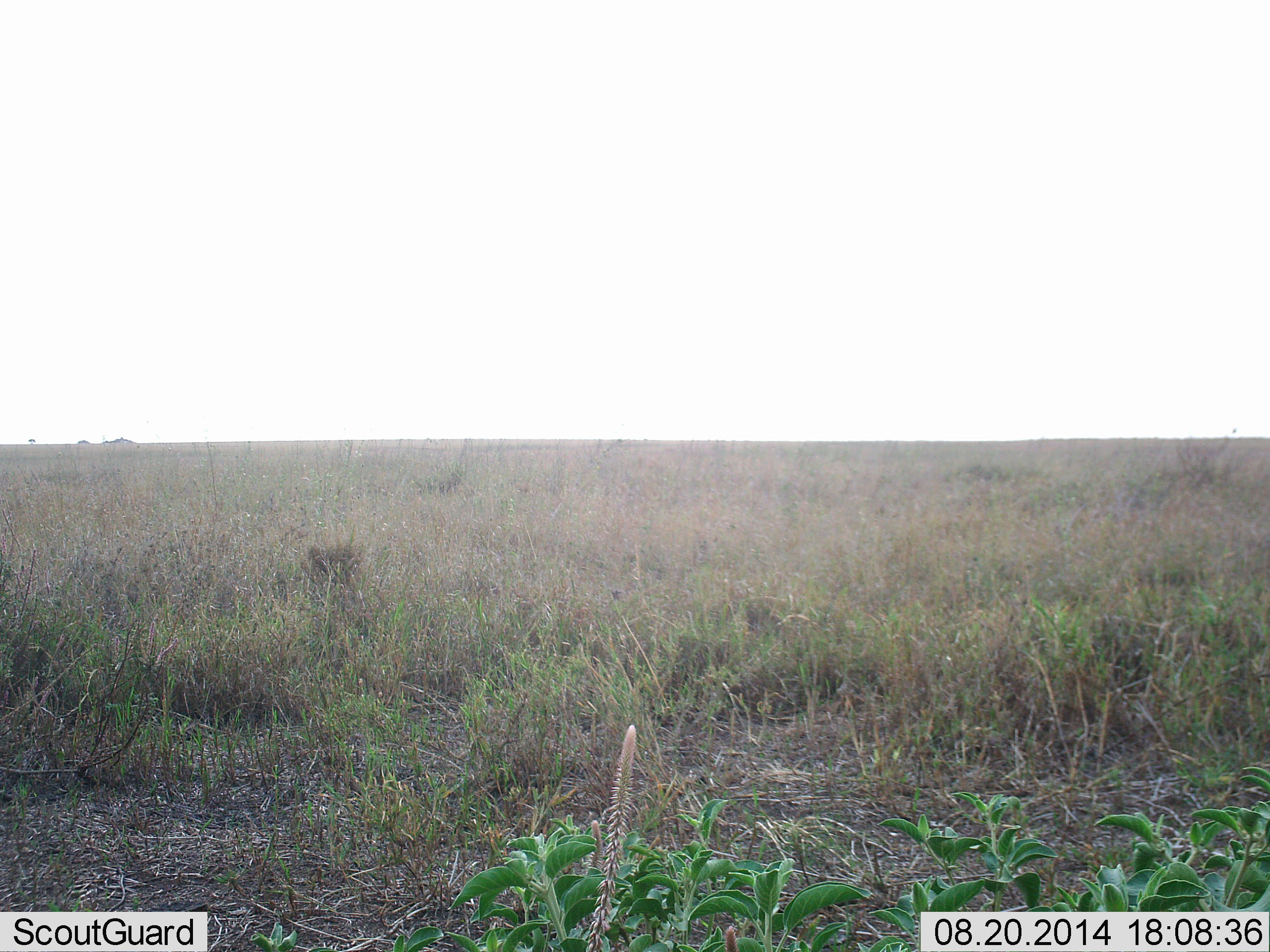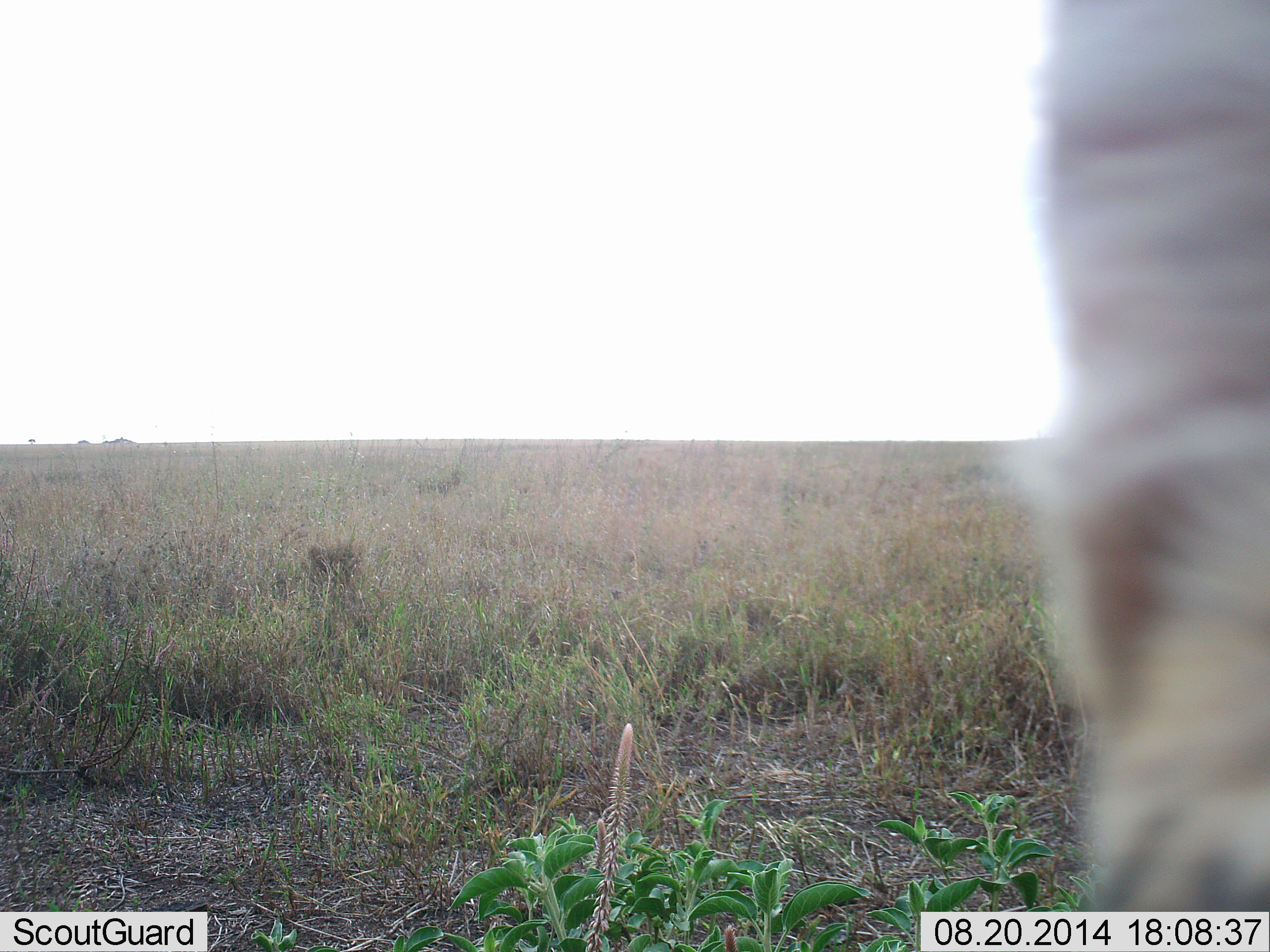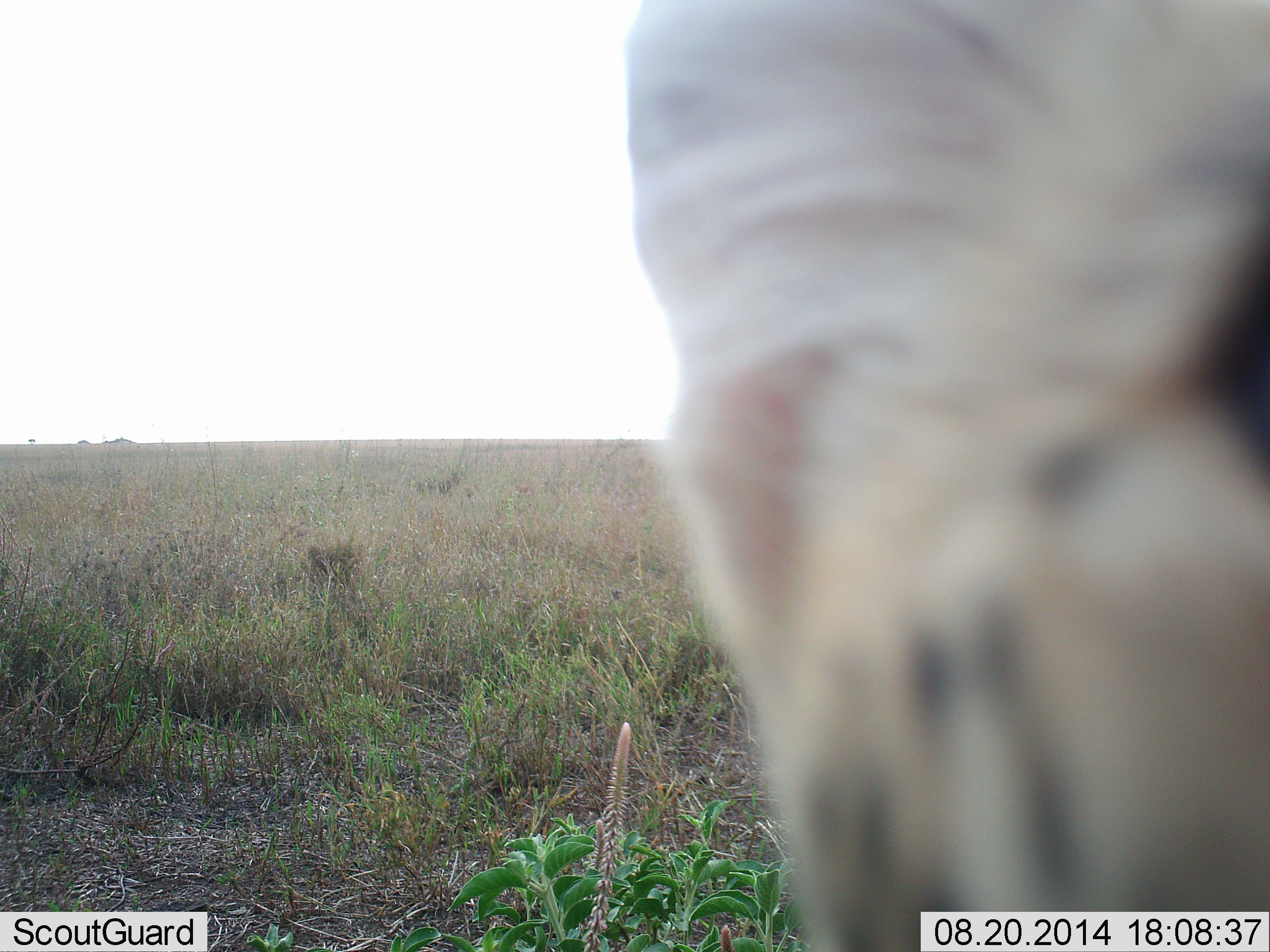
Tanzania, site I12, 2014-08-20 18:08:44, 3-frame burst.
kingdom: Animalia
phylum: Chordata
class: Mammalia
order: Carnivora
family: Felidae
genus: Acinonyx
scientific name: Acinonyx jubatus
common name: cheetah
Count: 1.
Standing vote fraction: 33%.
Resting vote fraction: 33%.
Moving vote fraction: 17%.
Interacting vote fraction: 17%.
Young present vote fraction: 0%.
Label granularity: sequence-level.